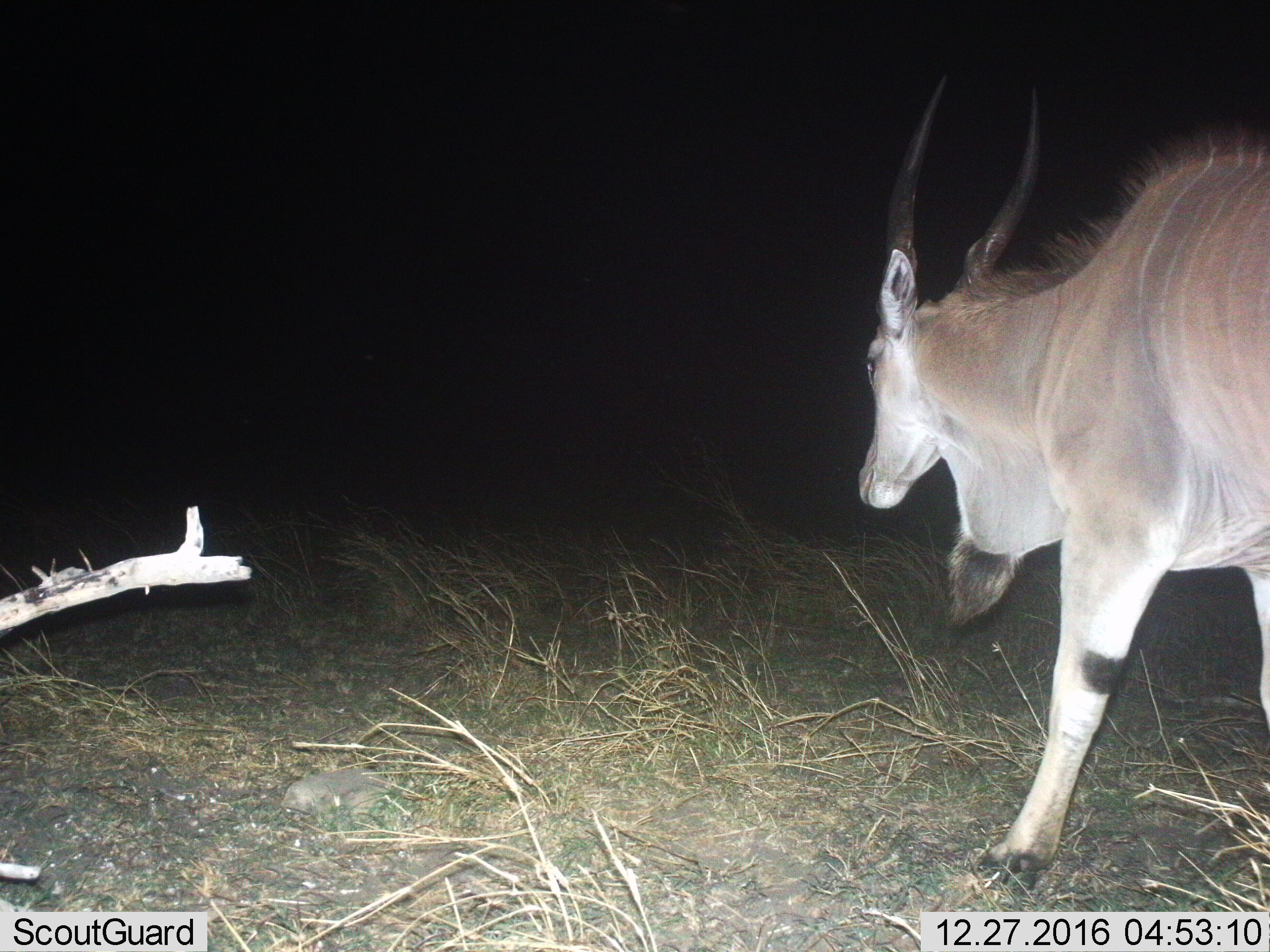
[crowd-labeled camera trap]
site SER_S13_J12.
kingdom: Animalia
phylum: Chordata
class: Mammalia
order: Artiodactyla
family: Bovidae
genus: Tragelaphus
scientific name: Tragelaphus oryx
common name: eland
Eland (Tragelaphus oryx), count 1. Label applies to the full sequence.